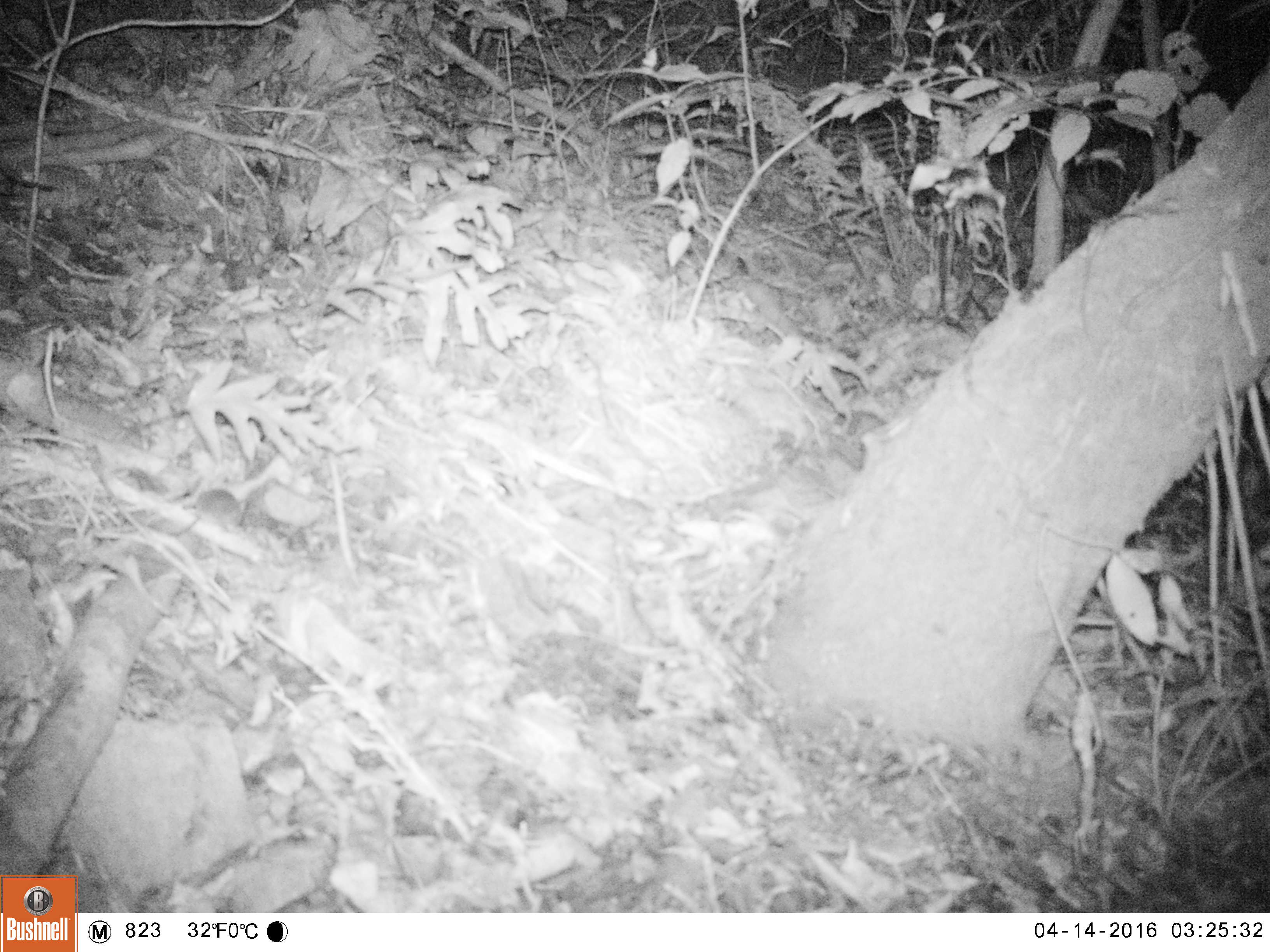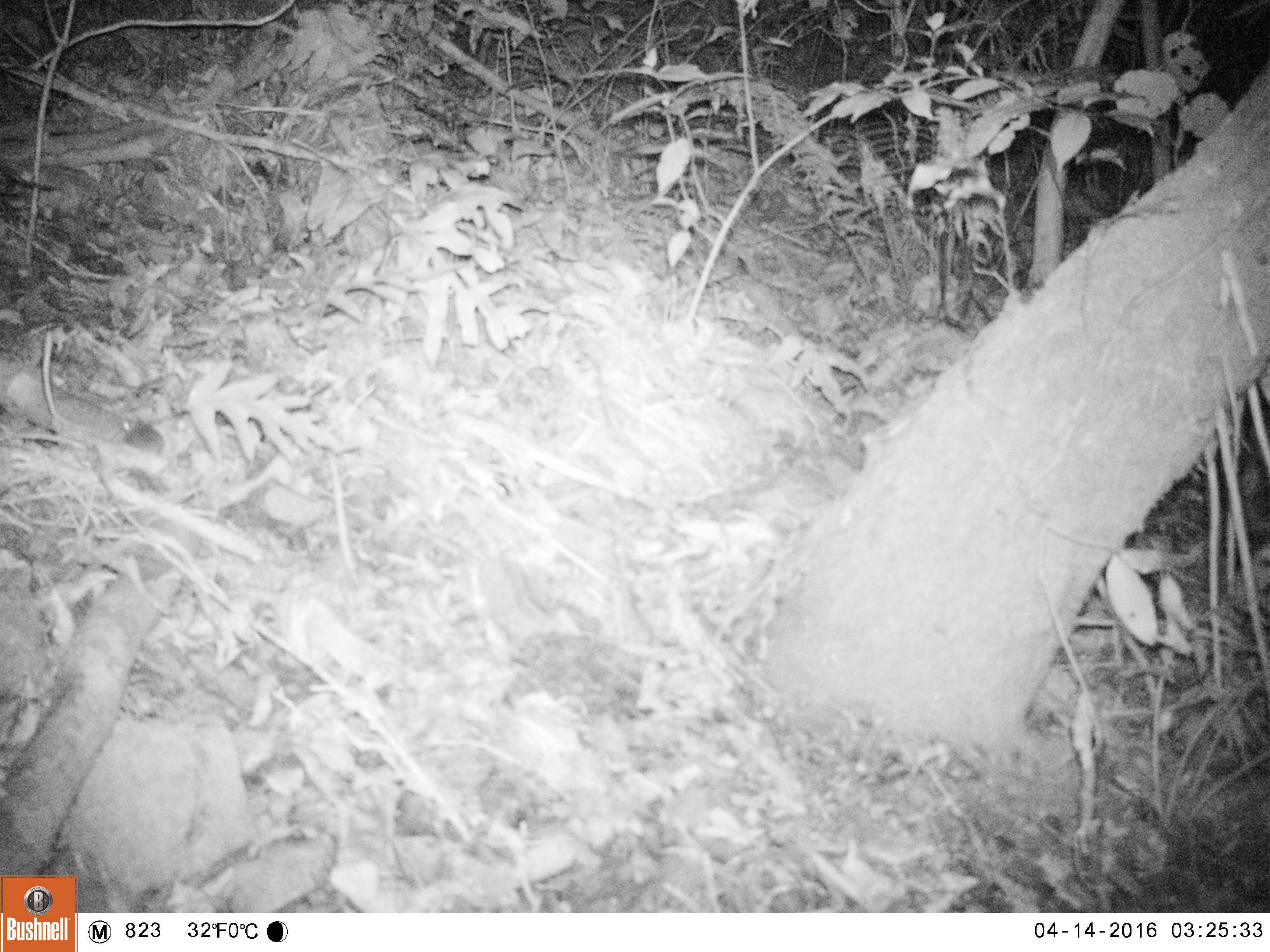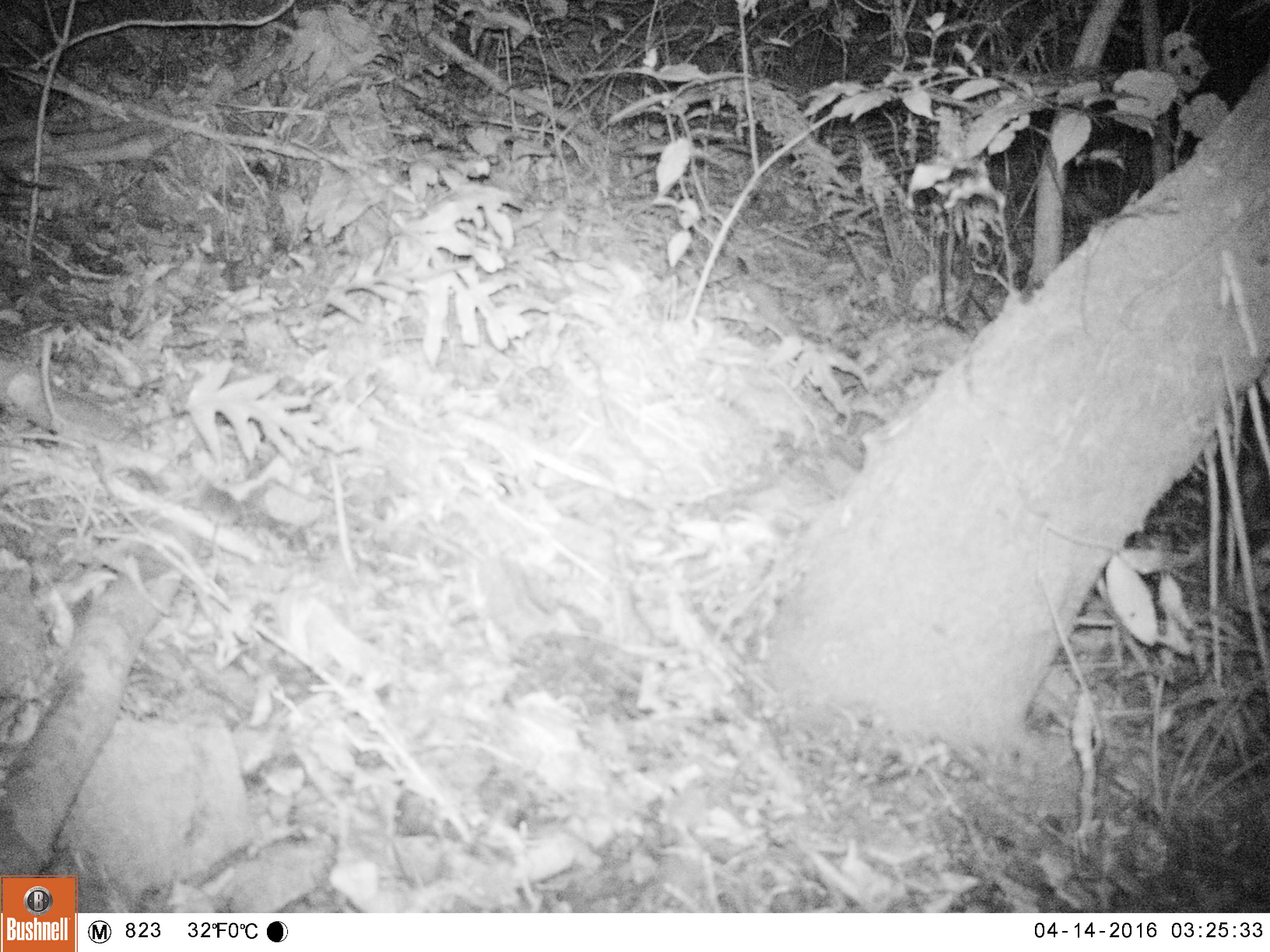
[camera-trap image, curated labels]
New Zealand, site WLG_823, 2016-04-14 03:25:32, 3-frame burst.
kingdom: Animalia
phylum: Chordata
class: Mammalia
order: Rodentia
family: Muridae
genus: Mus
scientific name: Mus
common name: mouse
Mouse (Mus).